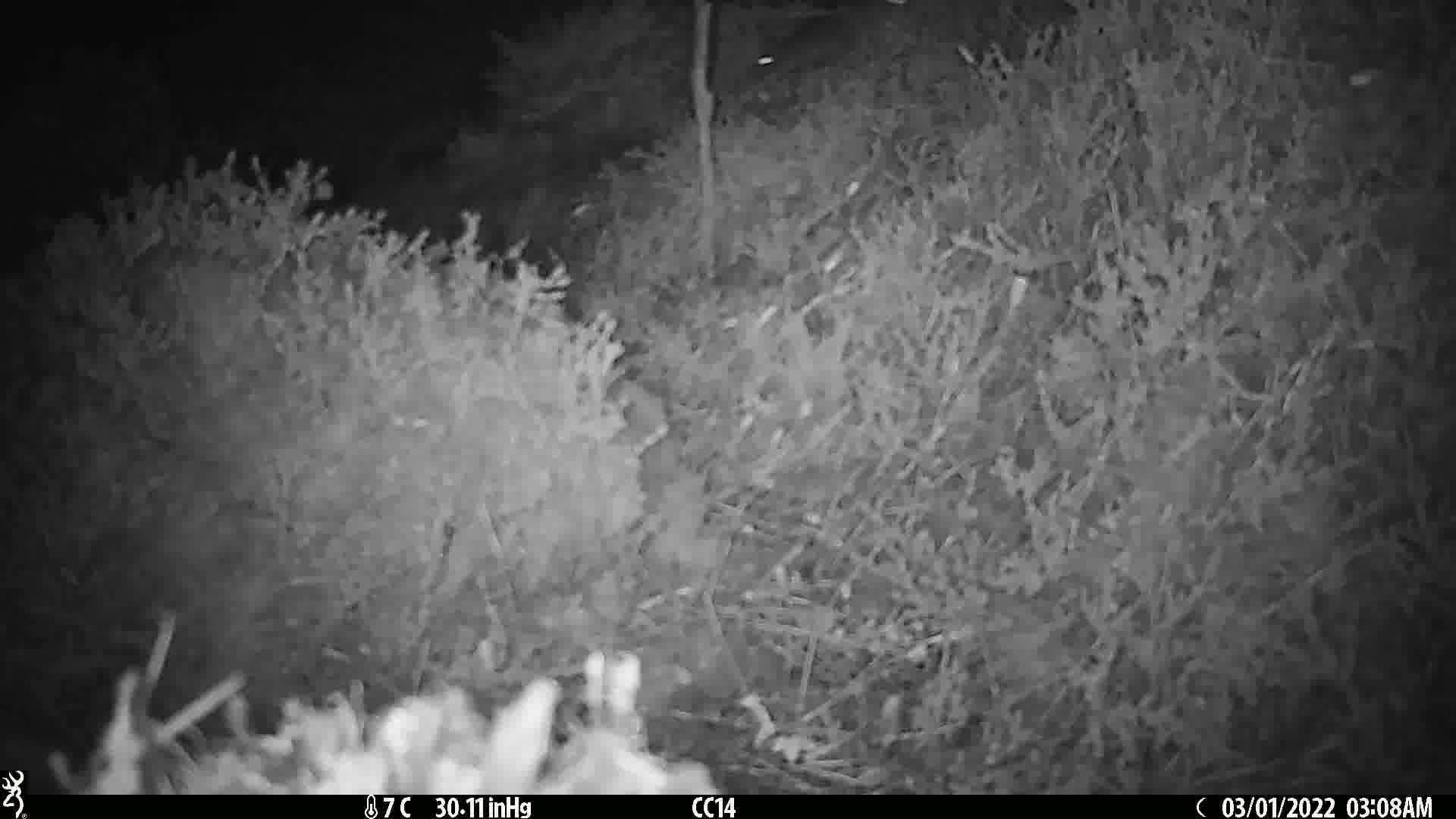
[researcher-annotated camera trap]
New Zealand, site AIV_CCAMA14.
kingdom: Animalia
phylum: Chordata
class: Mammalia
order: Rodentia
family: Muridae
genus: Mus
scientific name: Mus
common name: mouse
Mouse (Mus).